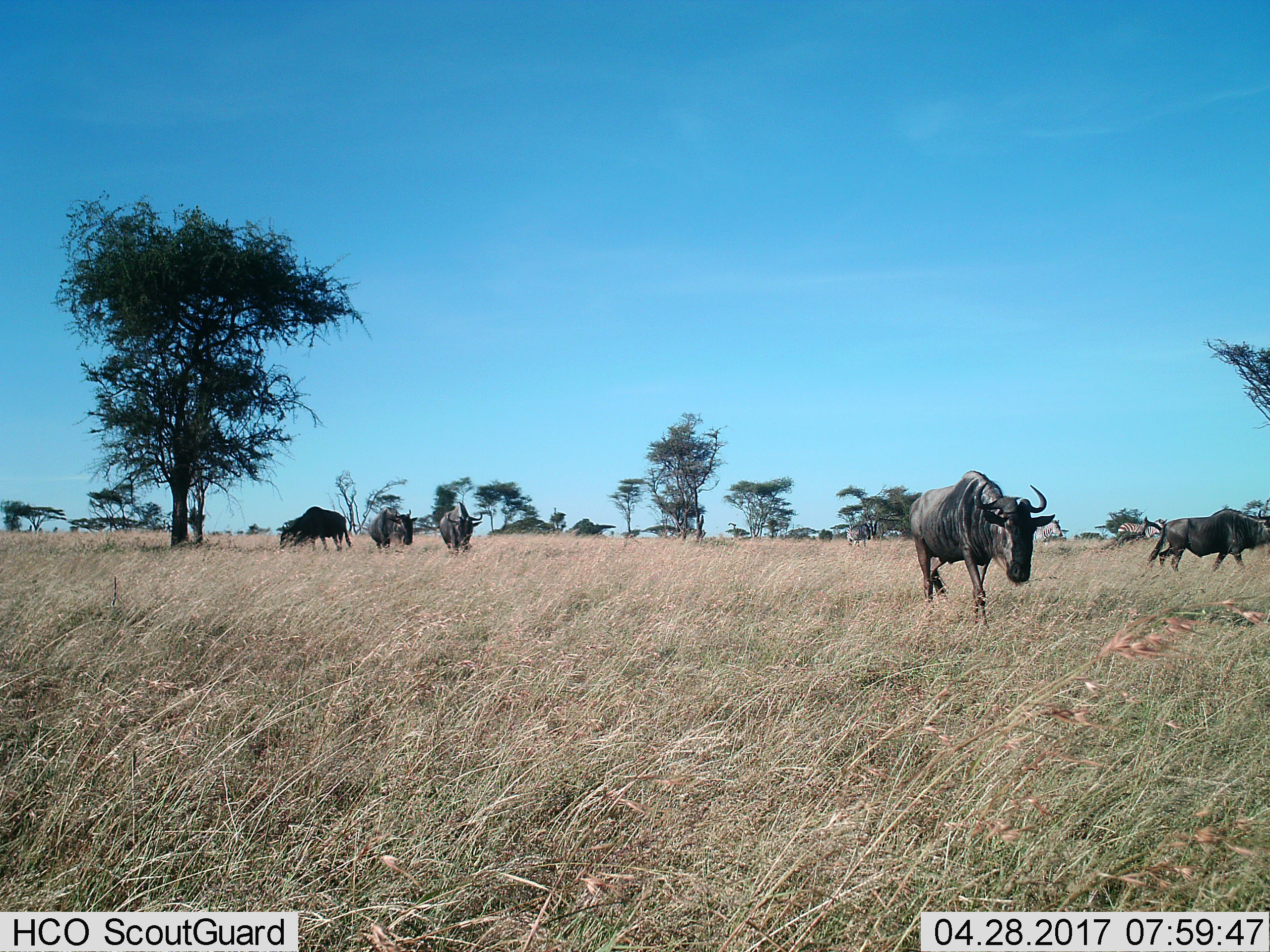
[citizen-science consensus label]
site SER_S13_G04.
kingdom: Animalia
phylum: Chordata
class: Mammalia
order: Artiodactyla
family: Bovidae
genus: Connochaetes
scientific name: Connochaetes taurinus taurinus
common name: blue wildebeest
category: wildebeestblue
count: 5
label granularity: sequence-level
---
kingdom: Animalia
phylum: Chordata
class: Mammalia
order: Perissodactyla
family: Equidae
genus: Equus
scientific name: Equus quagga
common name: plains zebra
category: zebraplains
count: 3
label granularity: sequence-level